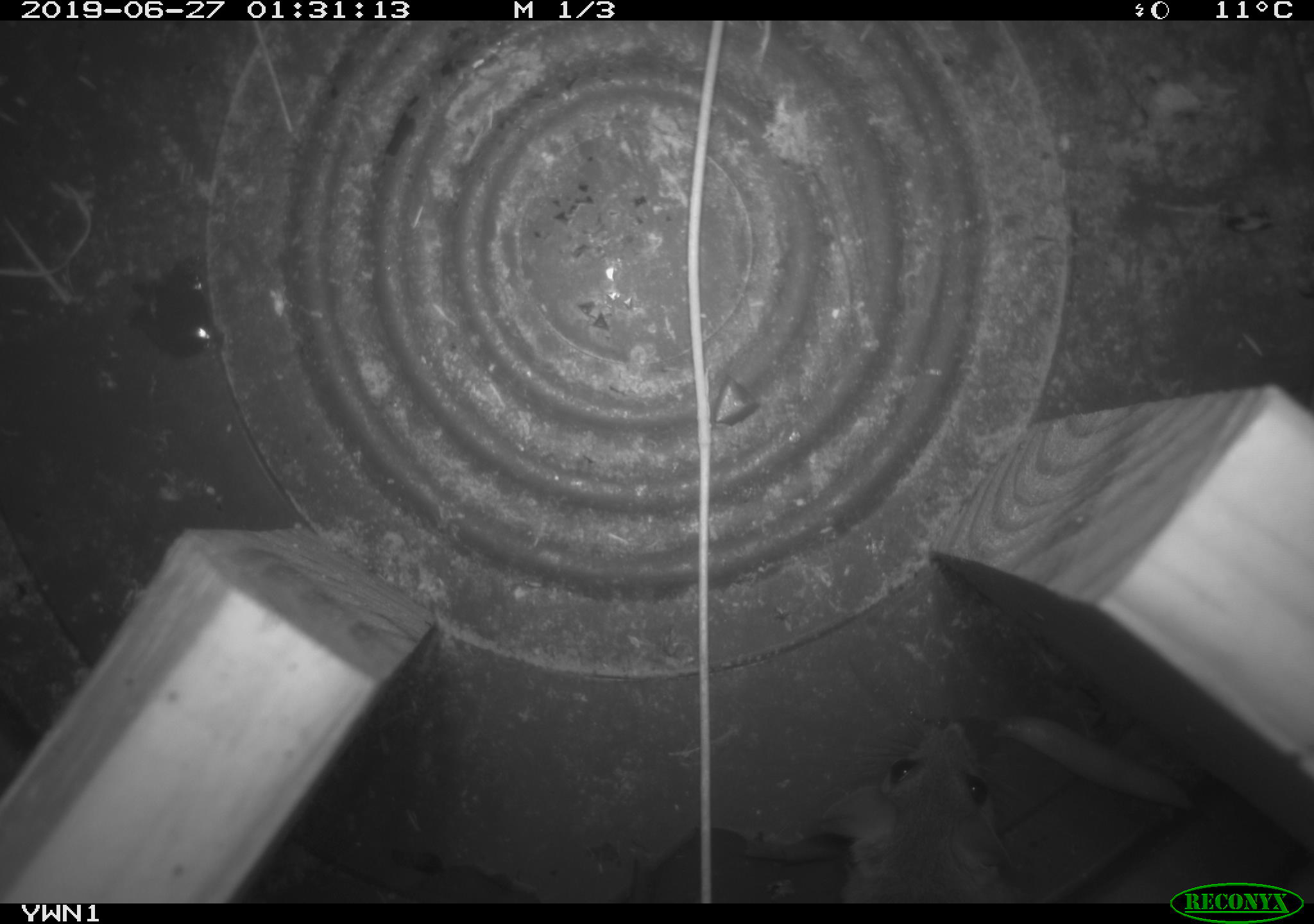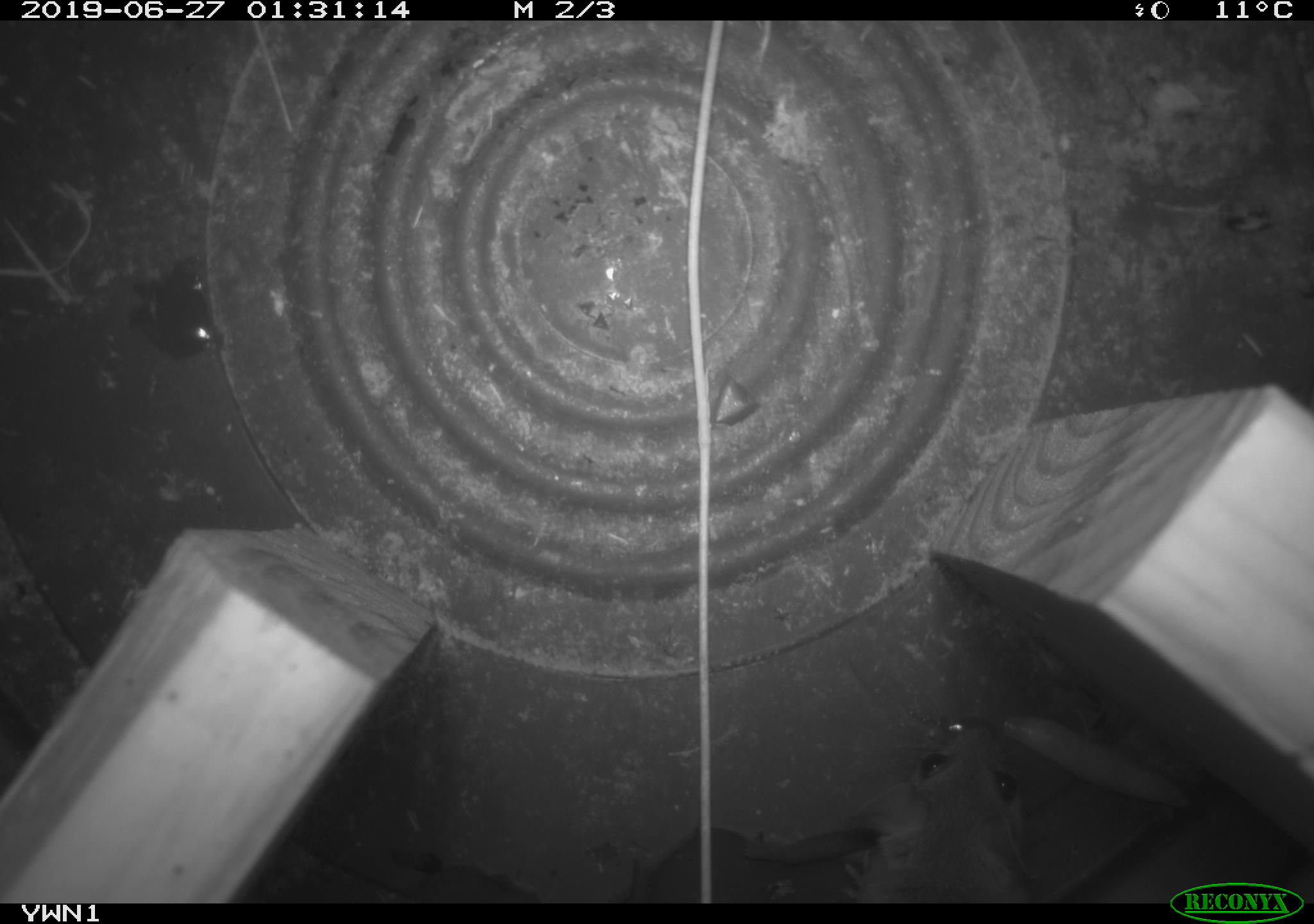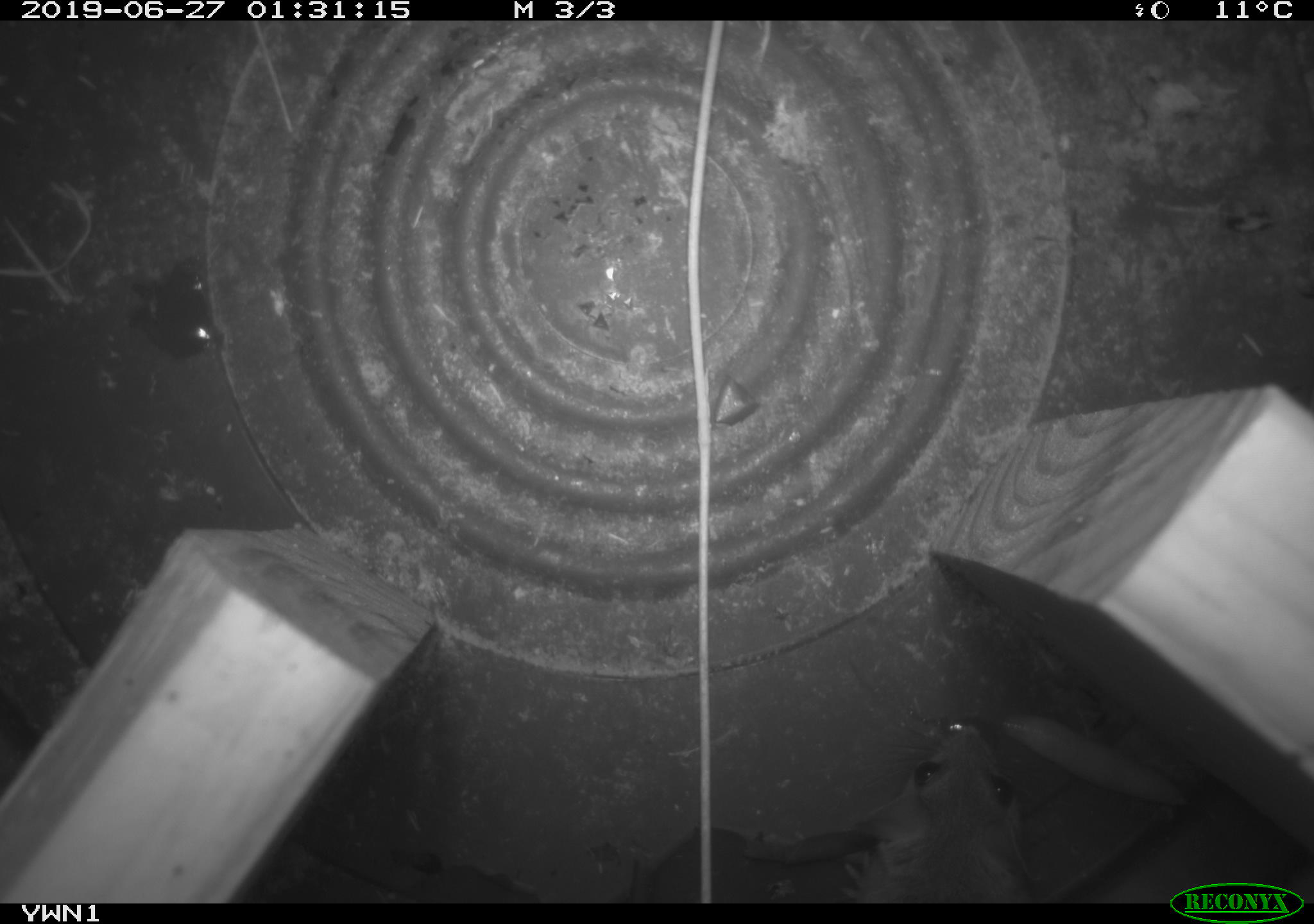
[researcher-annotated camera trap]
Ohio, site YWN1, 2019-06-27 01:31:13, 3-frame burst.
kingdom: Animalia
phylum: Chordata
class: Mammalia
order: Rodentia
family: Cricetidae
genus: Peromyscus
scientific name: Peromyscus leucopus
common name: white-footed mouse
White-footed mouse (Peromyscus leucopus).